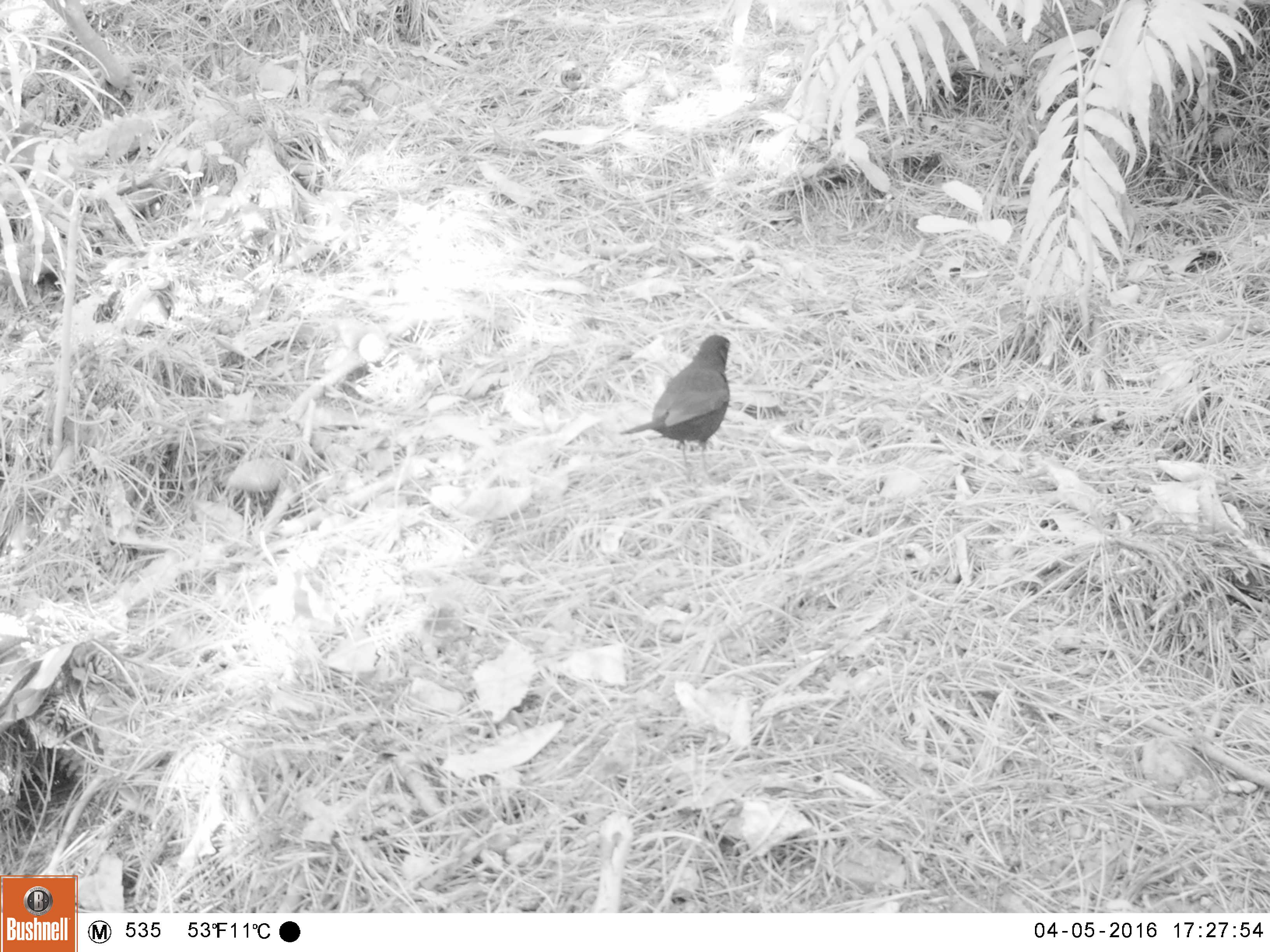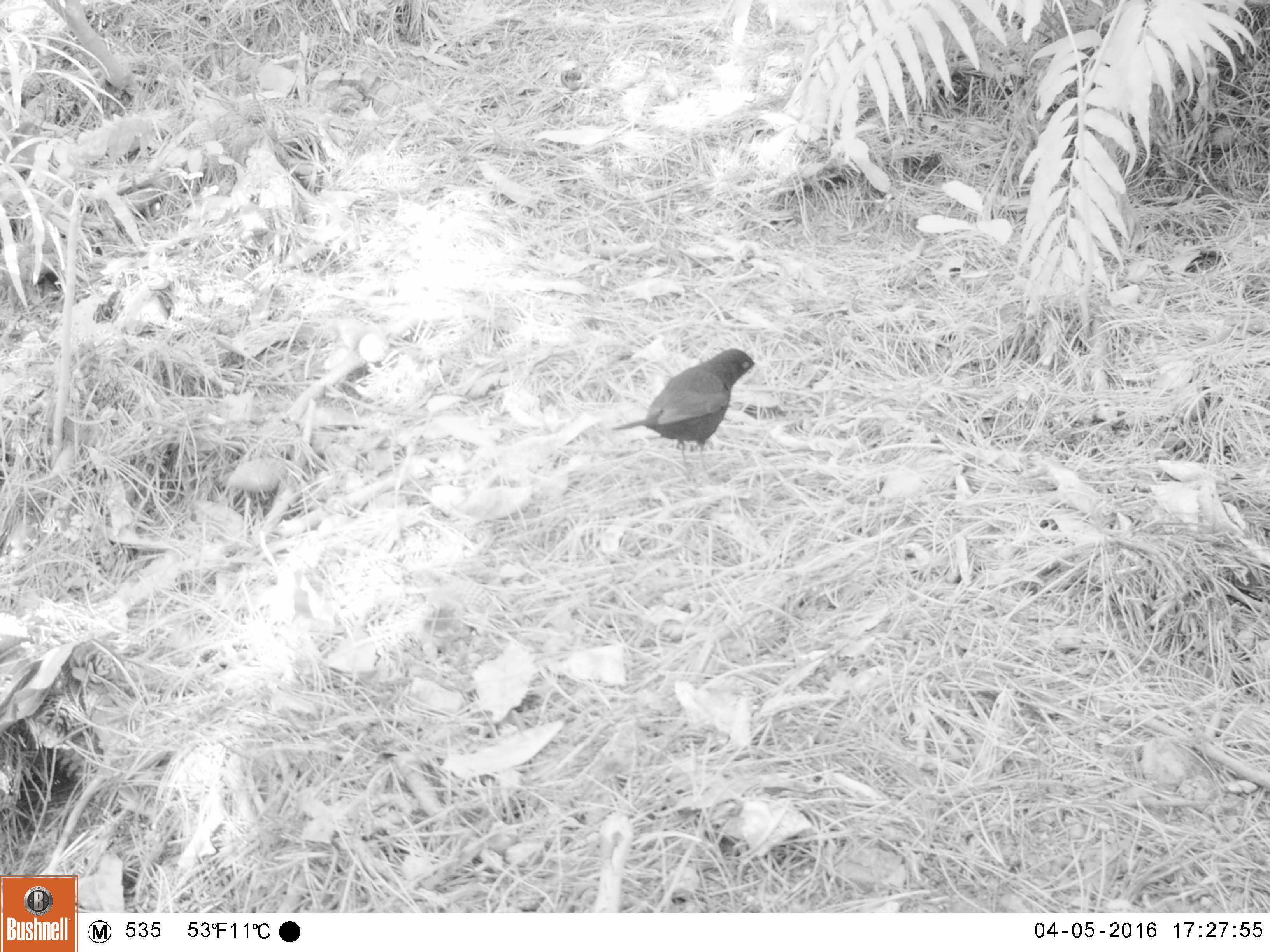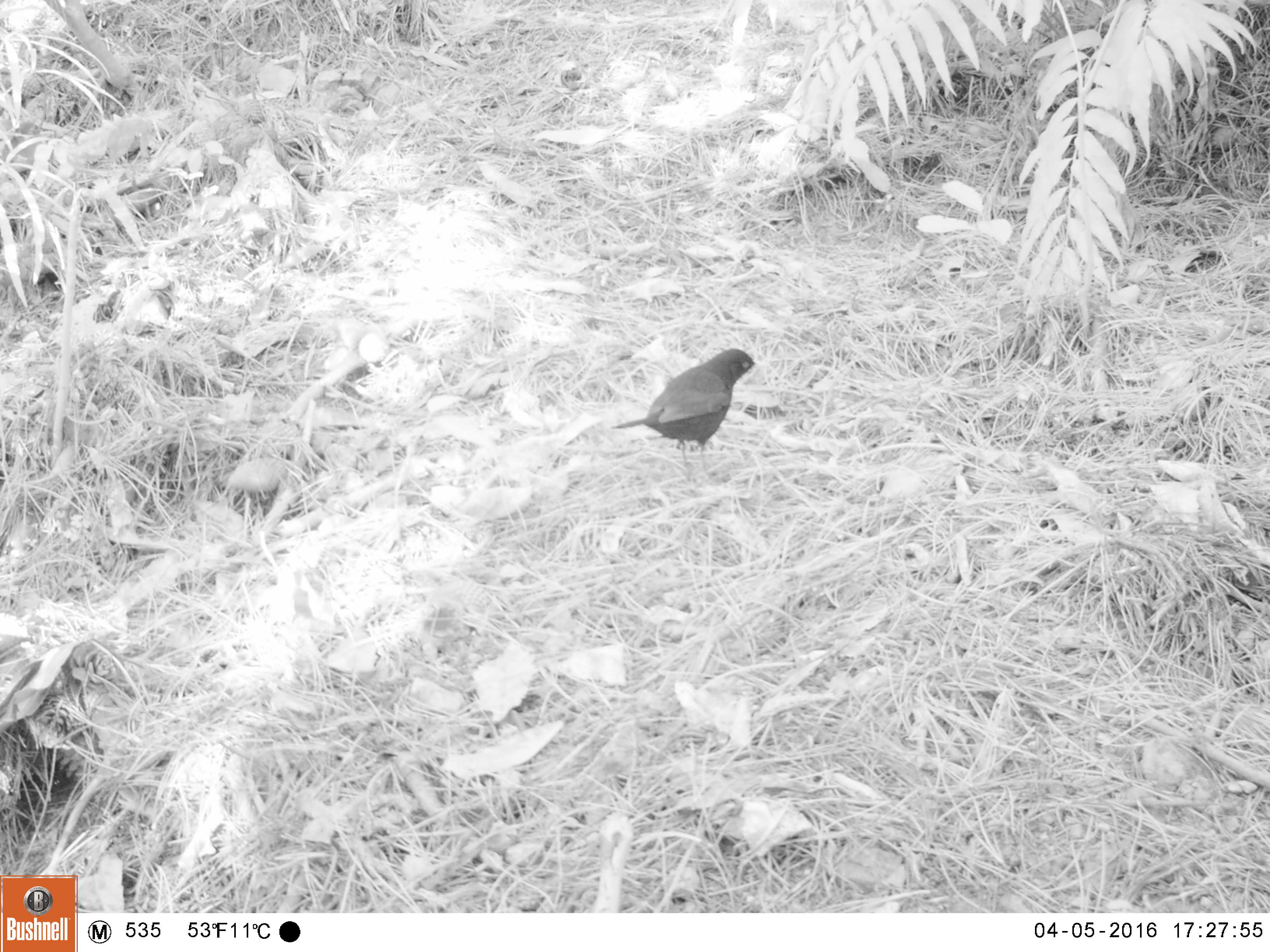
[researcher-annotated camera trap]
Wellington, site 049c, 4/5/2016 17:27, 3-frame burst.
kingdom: Animalia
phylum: Chordata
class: Aves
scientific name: Aves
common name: bird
Bird (Aves).